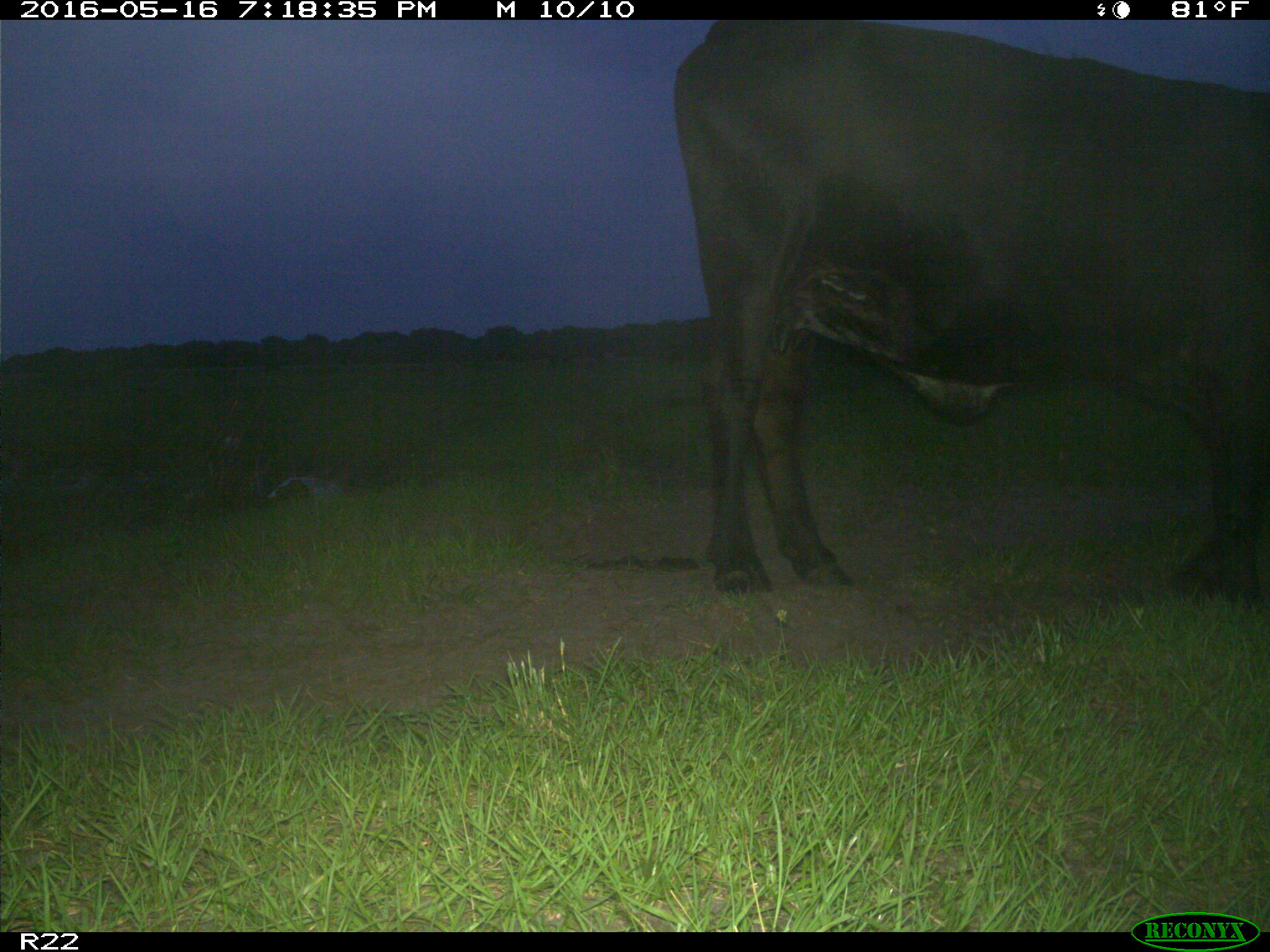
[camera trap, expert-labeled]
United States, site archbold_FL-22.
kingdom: Animalia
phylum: Chordata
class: Mammalia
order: Artiodactyla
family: Bovidae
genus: Bos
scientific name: Bos taurus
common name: domestic cow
Bos taurus (domestic cow).